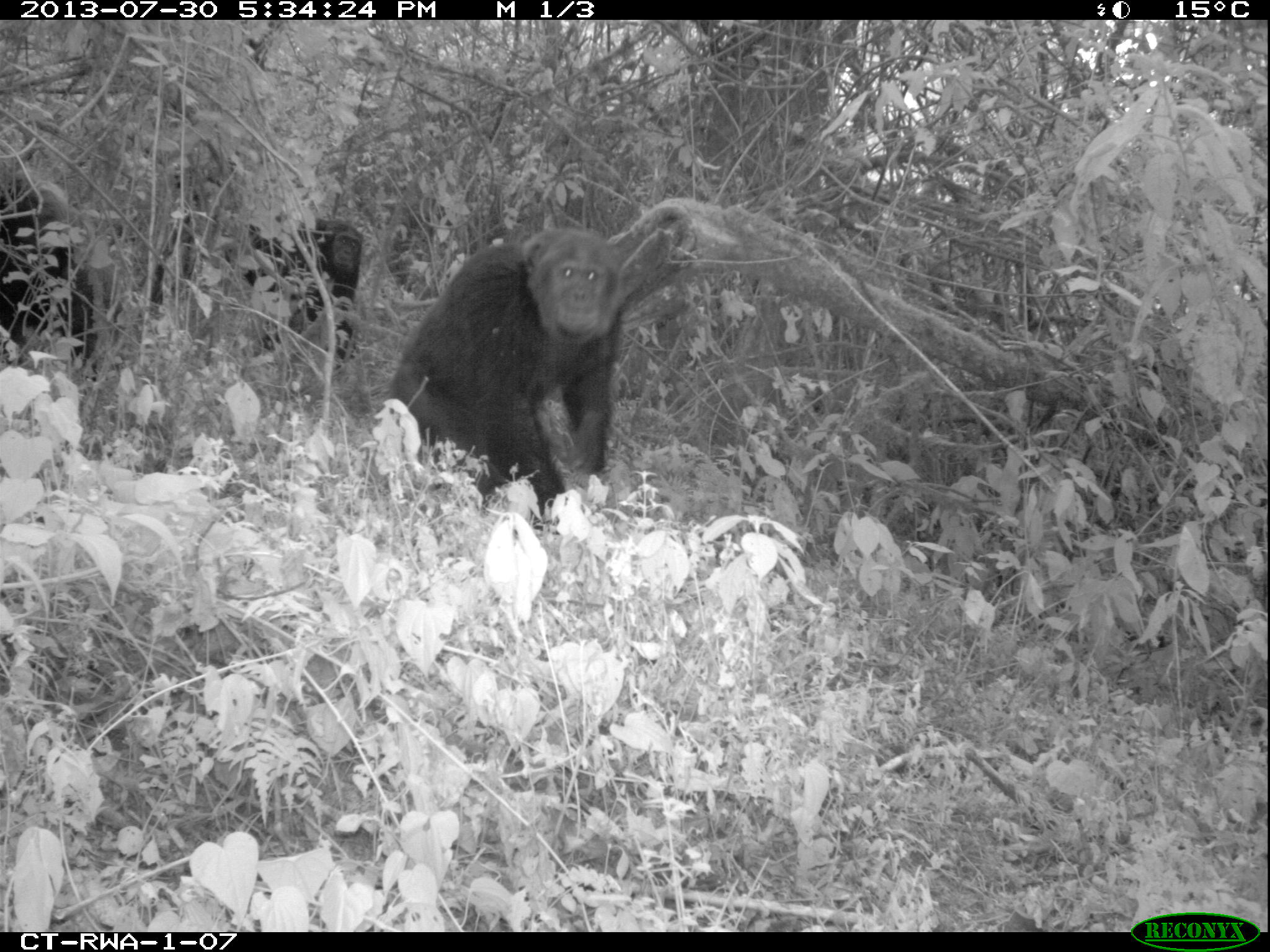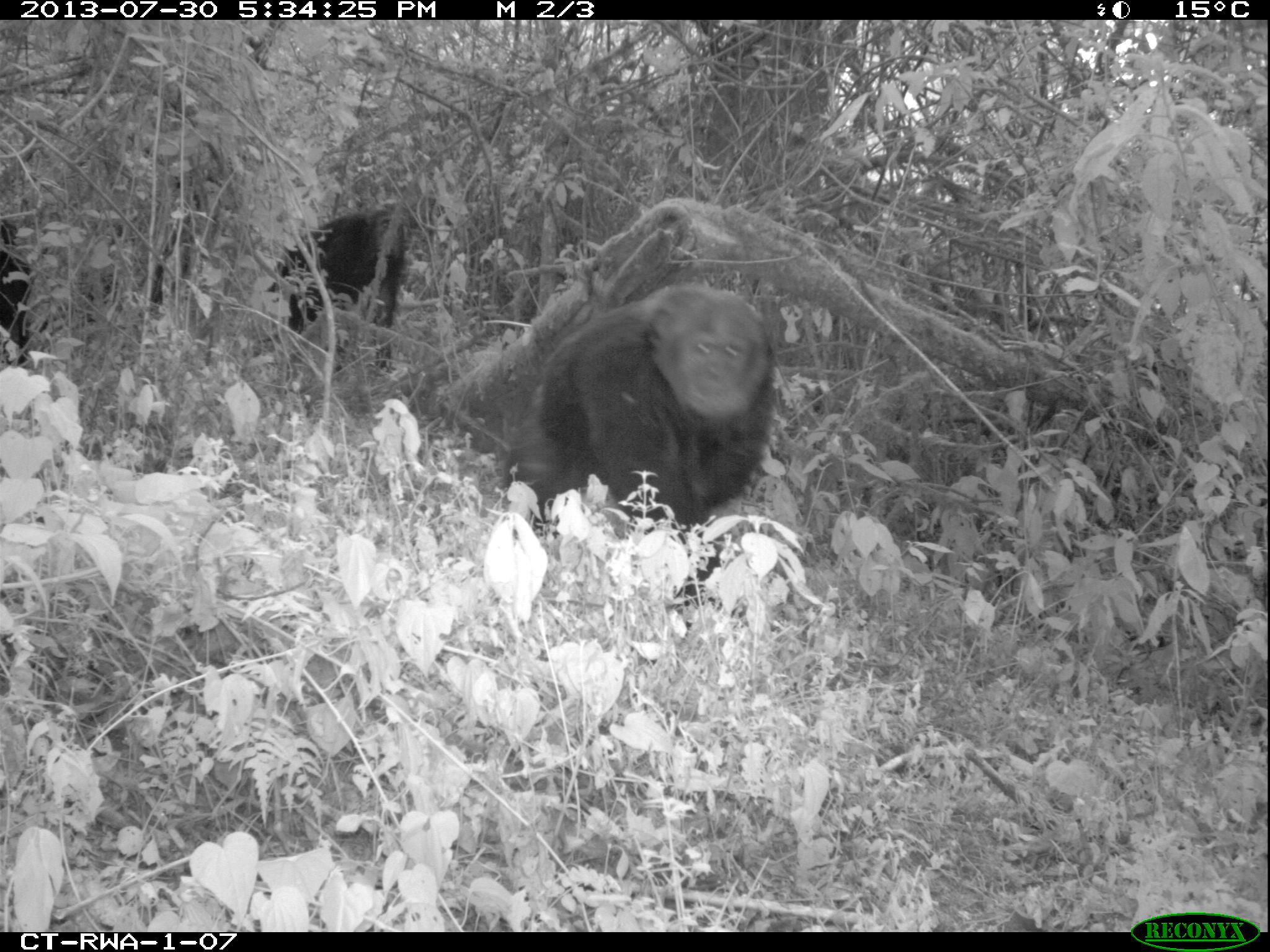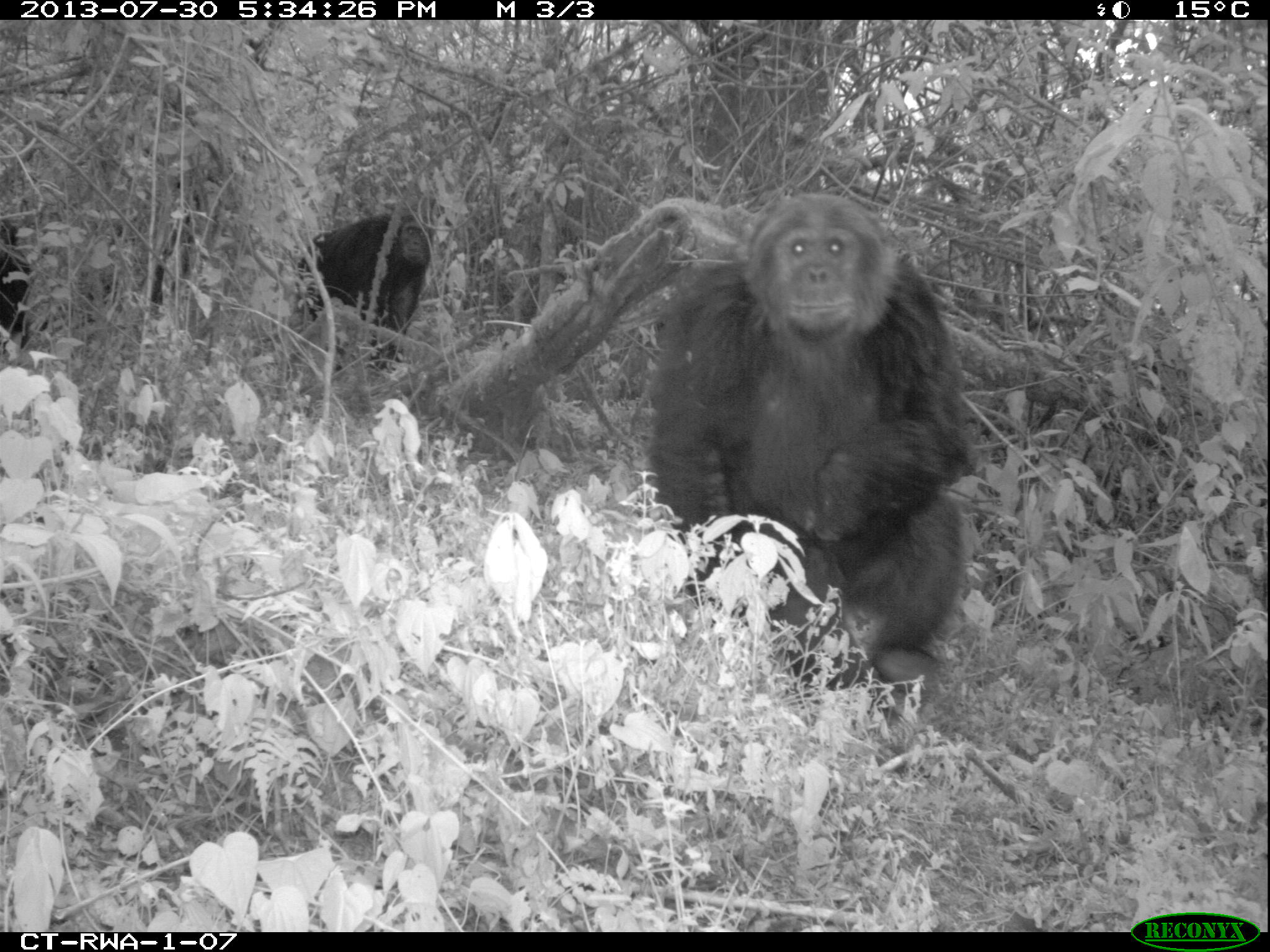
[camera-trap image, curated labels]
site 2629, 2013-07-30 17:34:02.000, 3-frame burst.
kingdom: Animalia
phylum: Chordata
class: Mammalia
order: Primates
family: Hominidae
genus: Pan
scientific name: Pan troglodytes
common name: chimpanzee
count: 5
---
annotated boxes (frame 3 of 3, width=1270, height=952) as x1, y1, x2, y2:
pan troglodytes: 643, 191, 980, 707; 291, 211, 433, 371; 0, 224, 35, 347